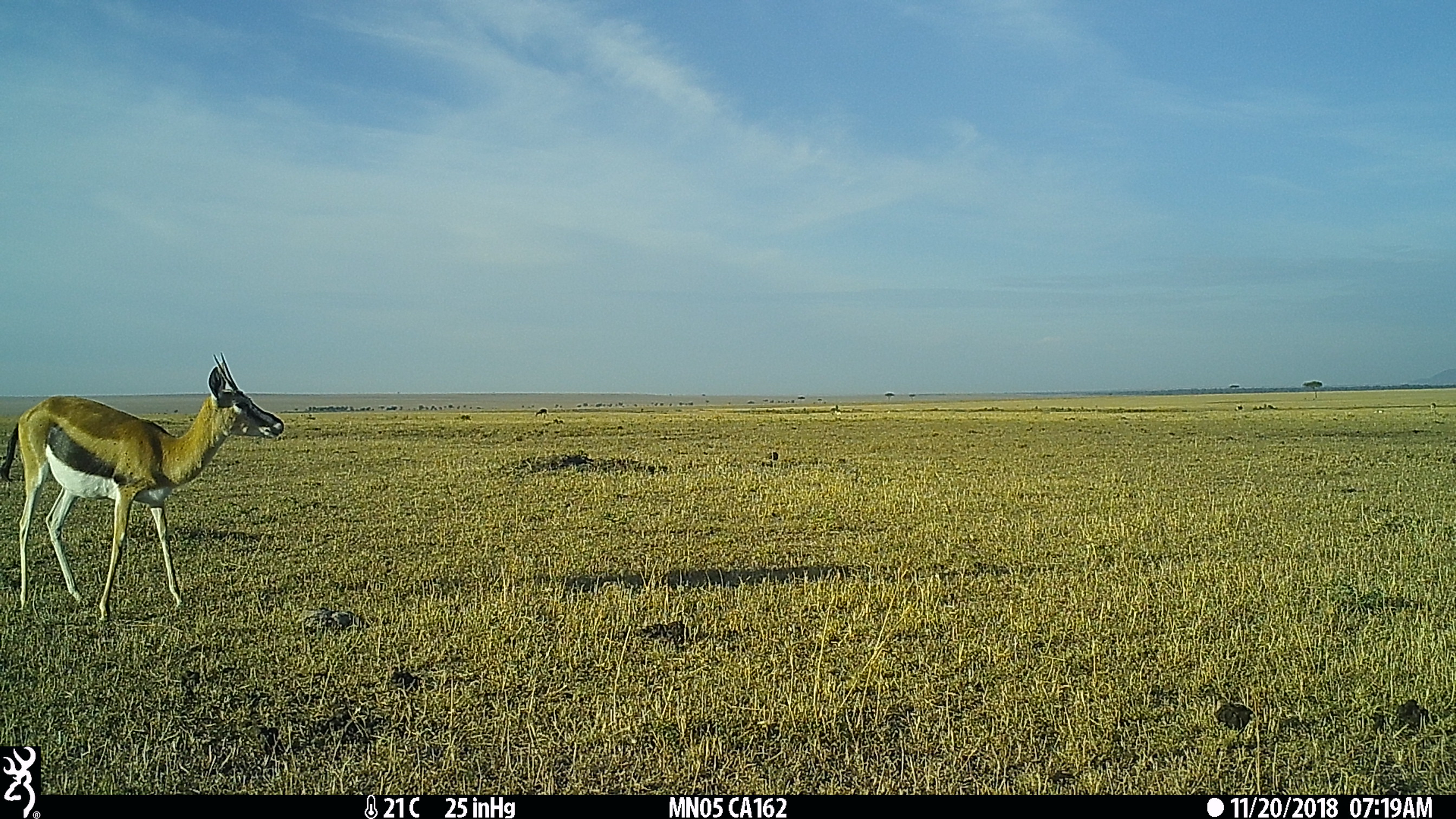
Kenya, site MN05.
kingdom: Animalia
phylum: Chordata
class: Mammalia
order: Artiodactyla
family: Bovidae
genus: Eudorcas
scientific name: Eudorcas thomsonii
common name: thomon's gazelle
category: gazelle thomsons